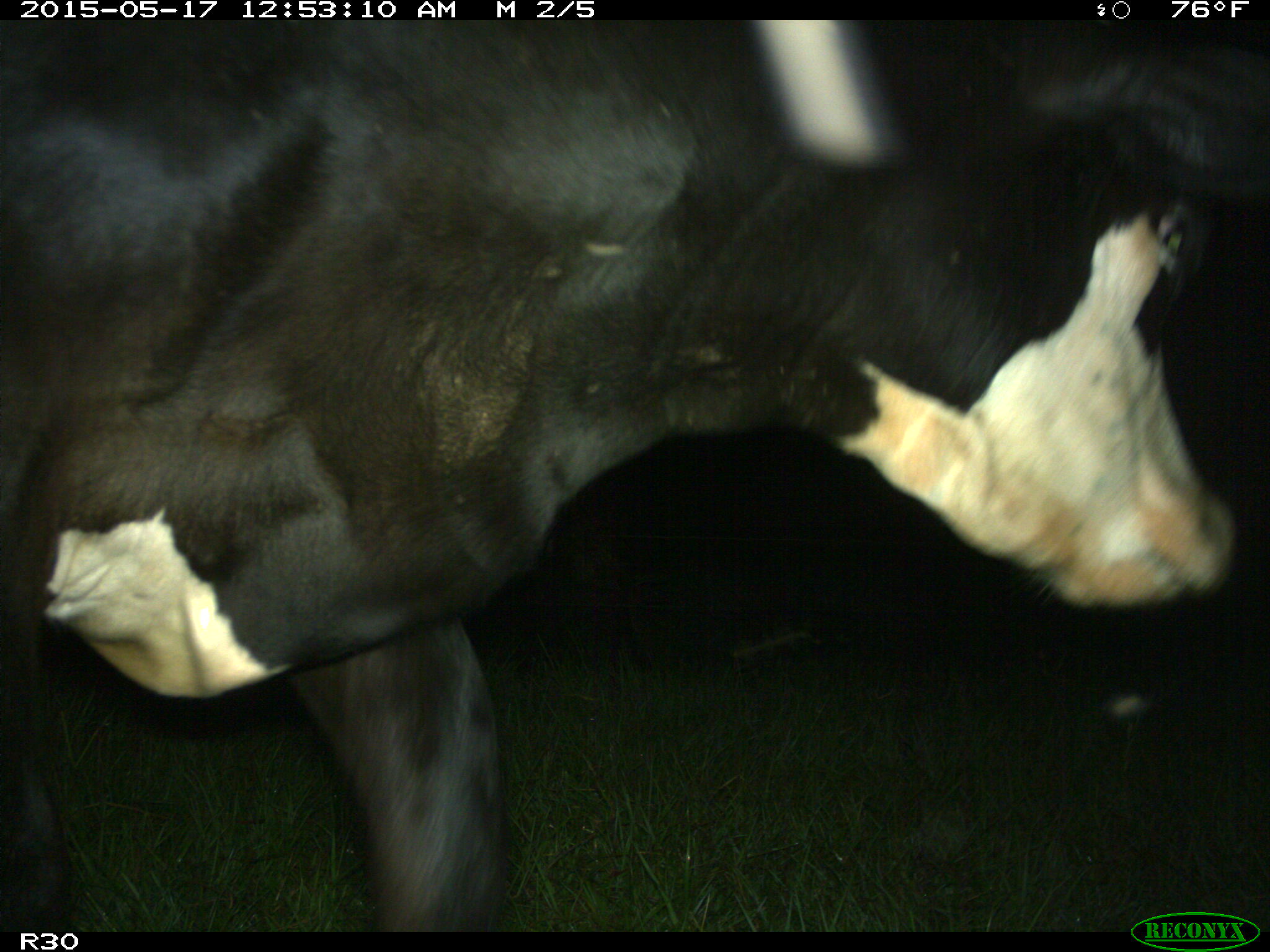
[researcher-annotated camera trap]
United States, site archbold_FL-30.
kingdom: Animalia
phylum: Chordata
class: Mammalia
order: Artiodactyla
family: Bovidae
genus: Bos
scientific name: Bos taurus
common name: domestic cow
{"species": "Bos taurus (domestic cow)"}